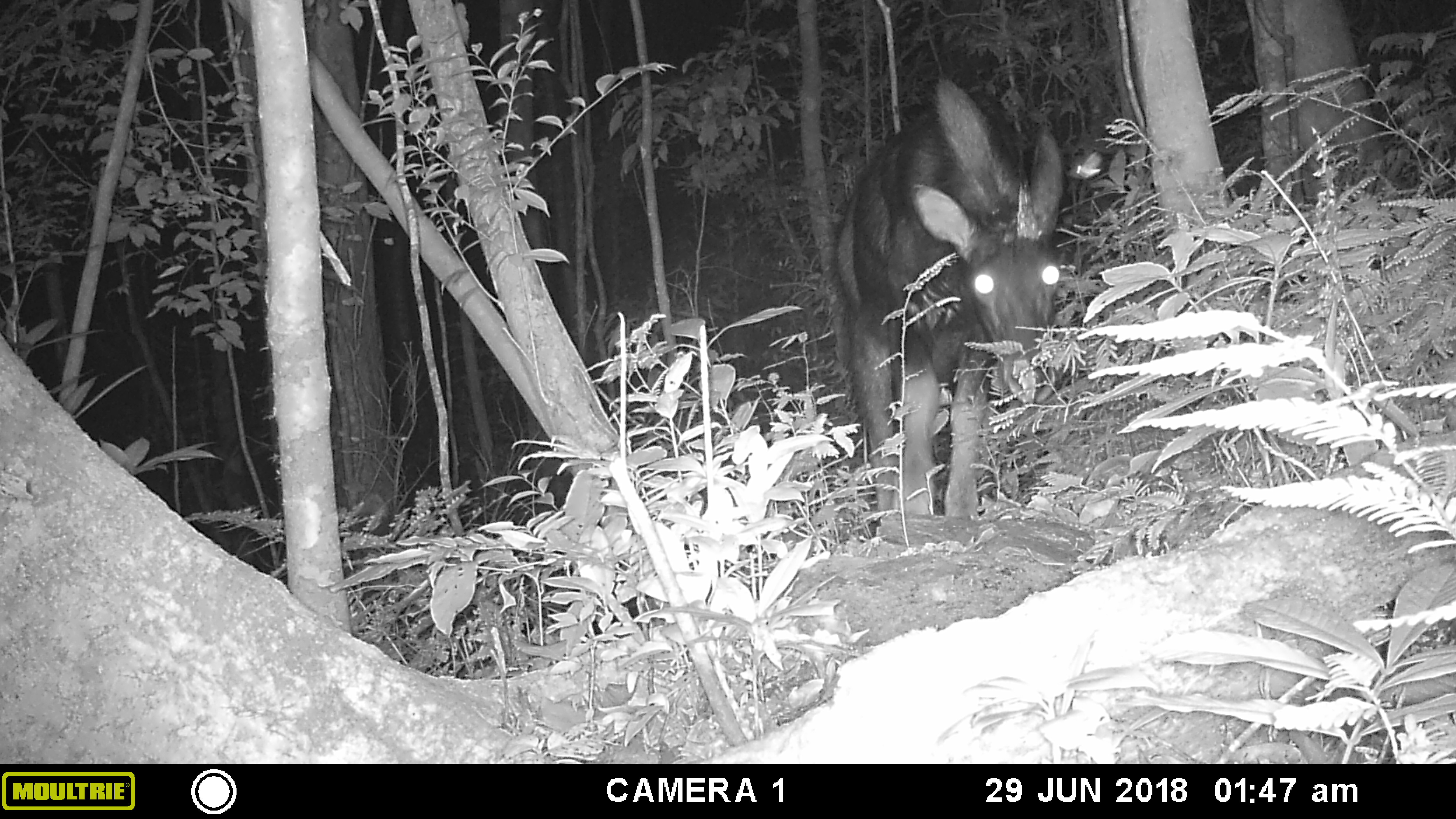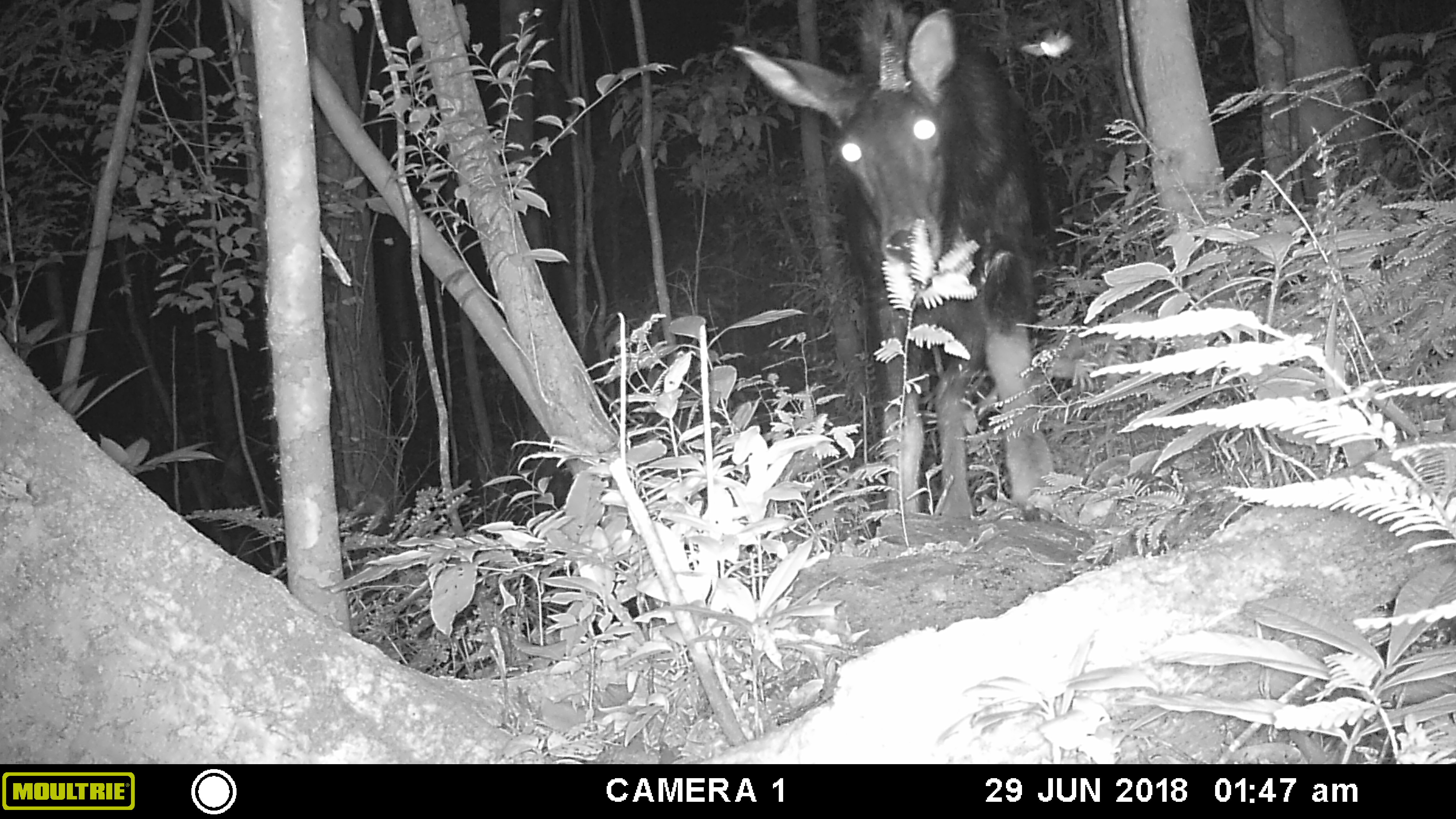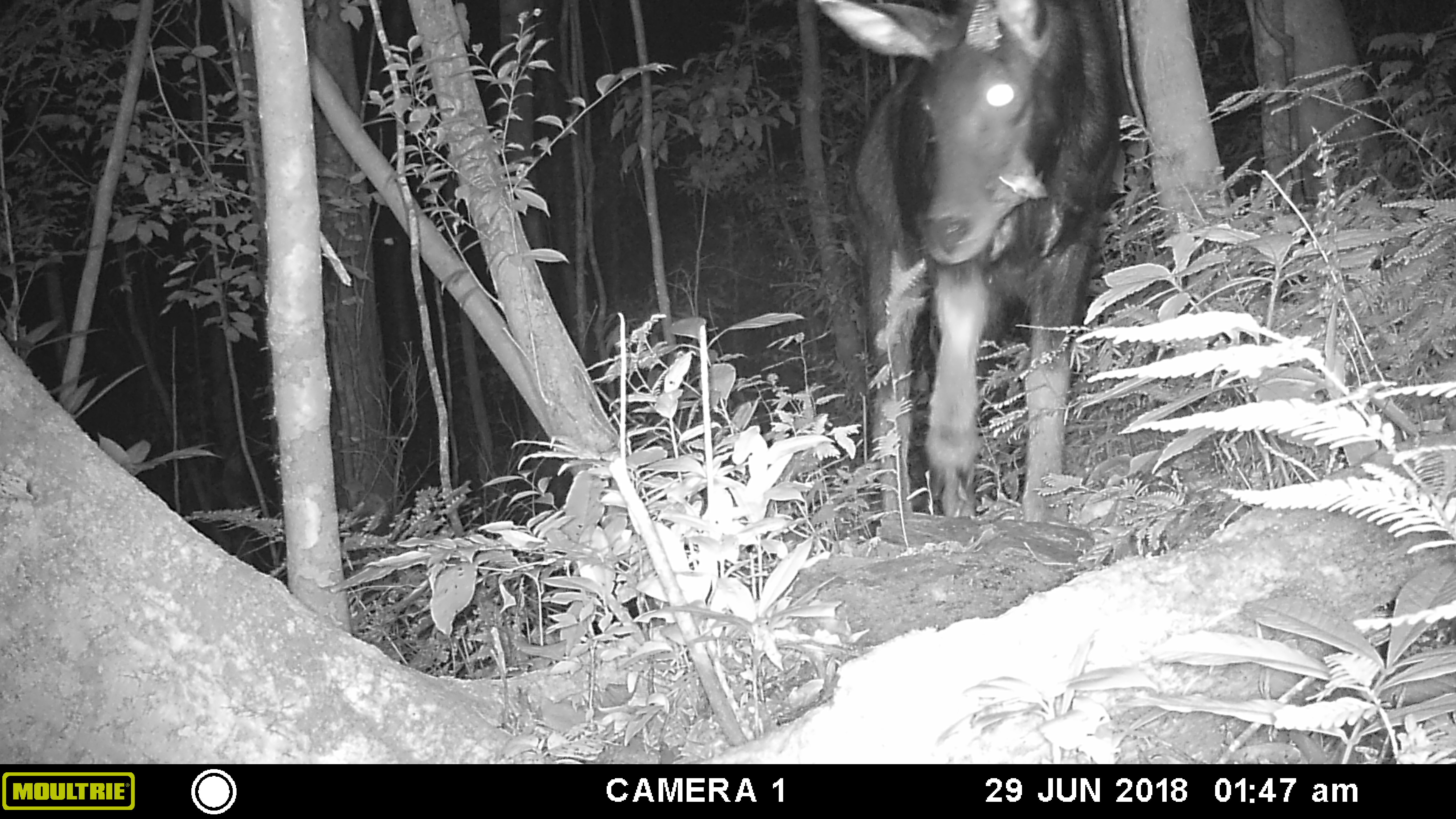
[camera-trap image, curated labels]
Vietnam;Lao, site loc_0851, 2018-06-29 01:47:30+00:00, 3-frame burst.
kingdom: Animalia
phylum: Chordata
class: Mammalia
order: Artiodactyla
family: Bovidae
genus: Capricornis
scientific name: Capricornis sumatraensis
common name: chinese serow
Chinese serow (Capricornis sumatraensis). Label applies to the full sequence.